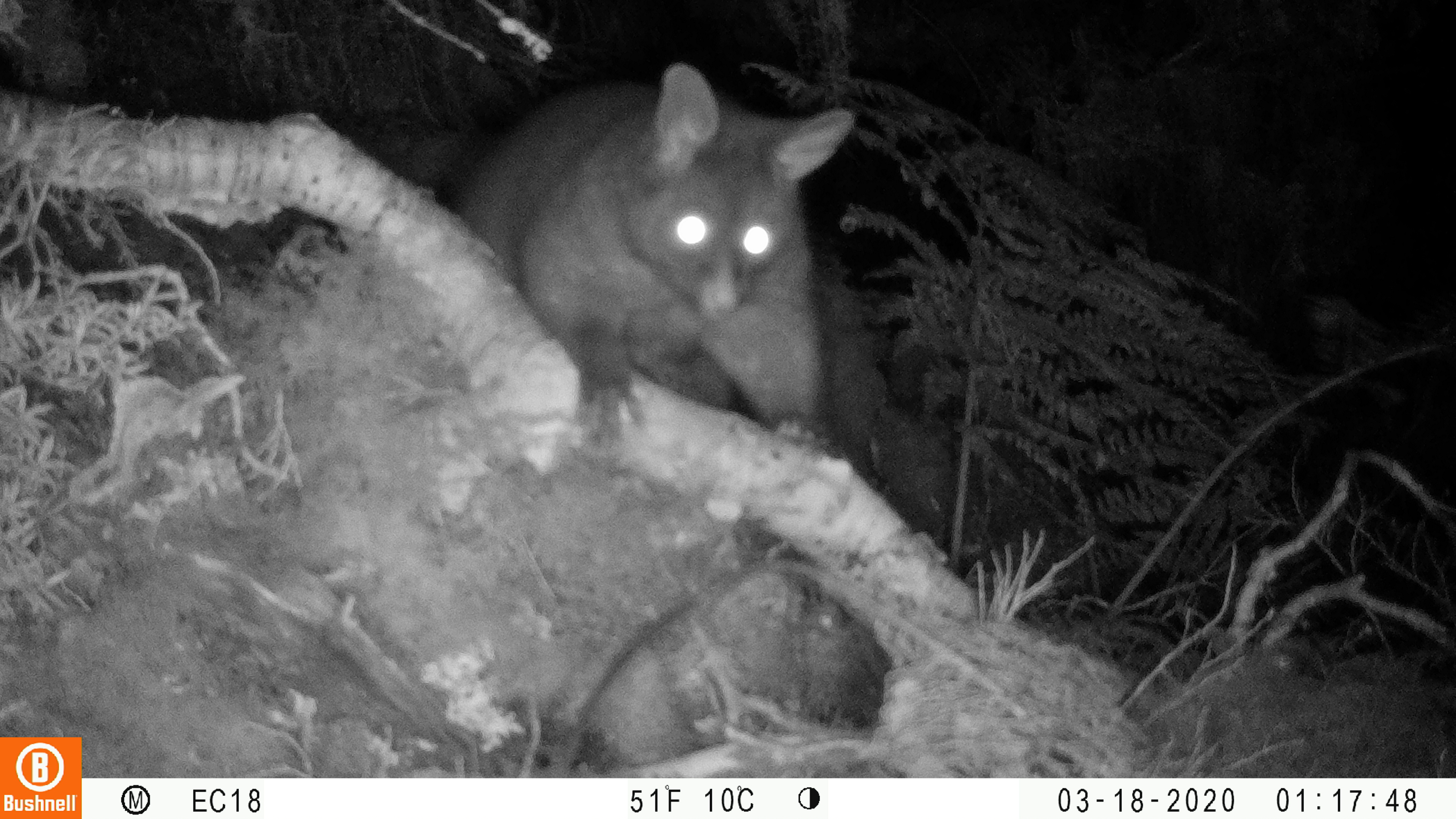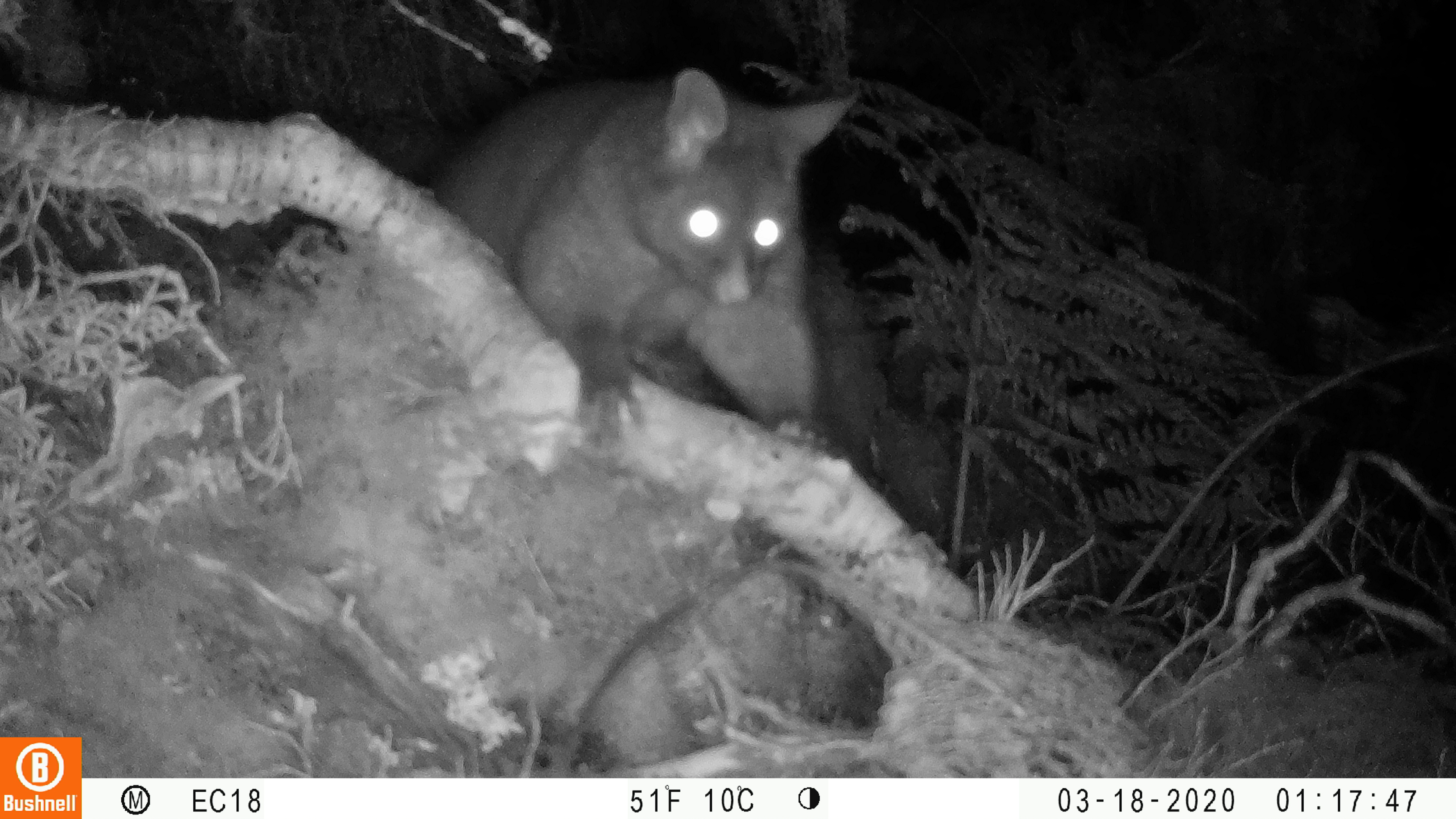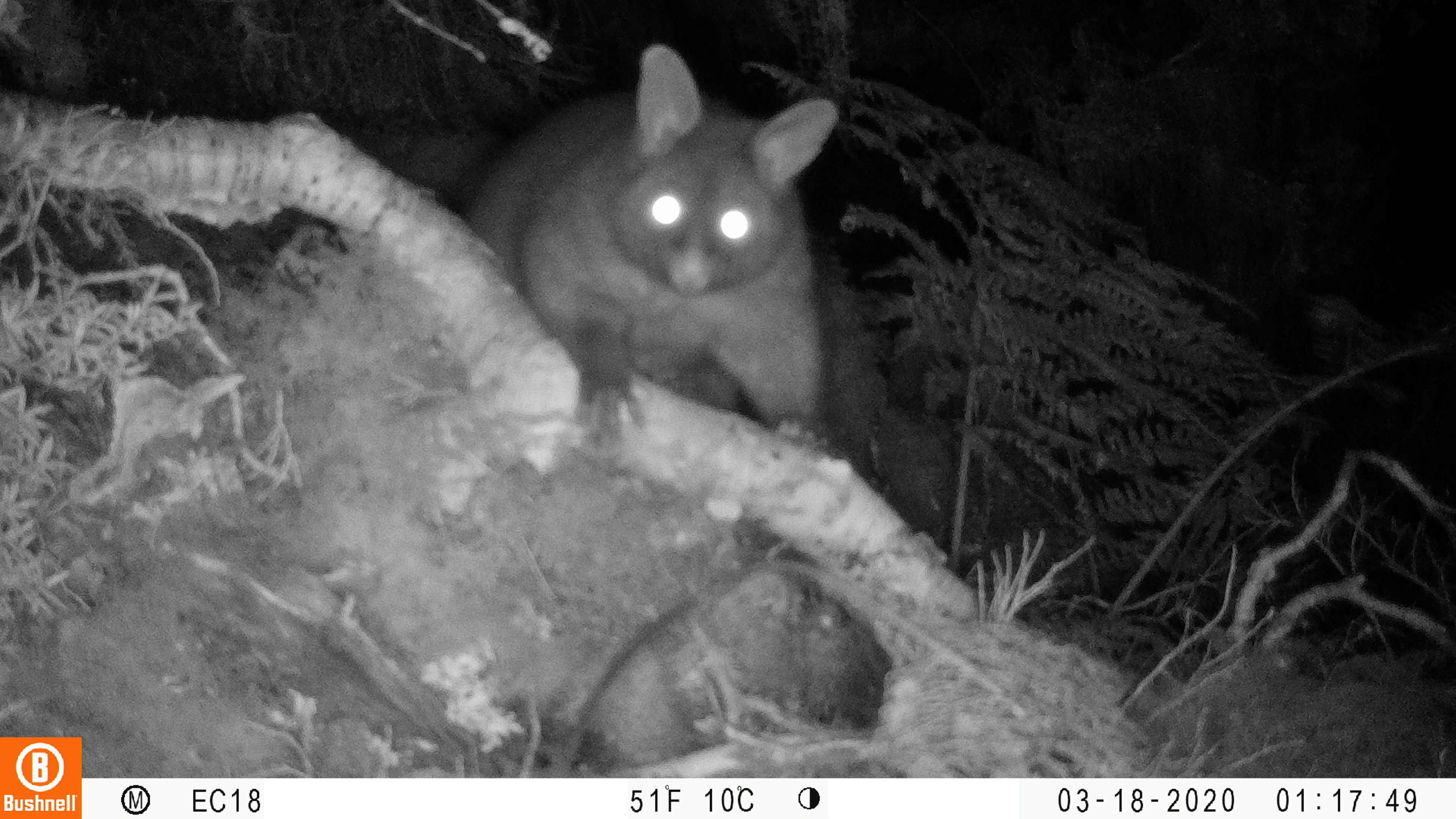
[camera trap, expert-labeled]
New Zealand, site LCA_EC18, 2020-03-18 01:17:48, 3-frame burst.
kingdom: Animalia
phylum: Chordata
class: Mammalia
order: Diprotodontia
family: Phalangeridae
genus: Trichosurus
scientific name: Trichosurus vulpecula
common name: common brushtail possum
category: possum